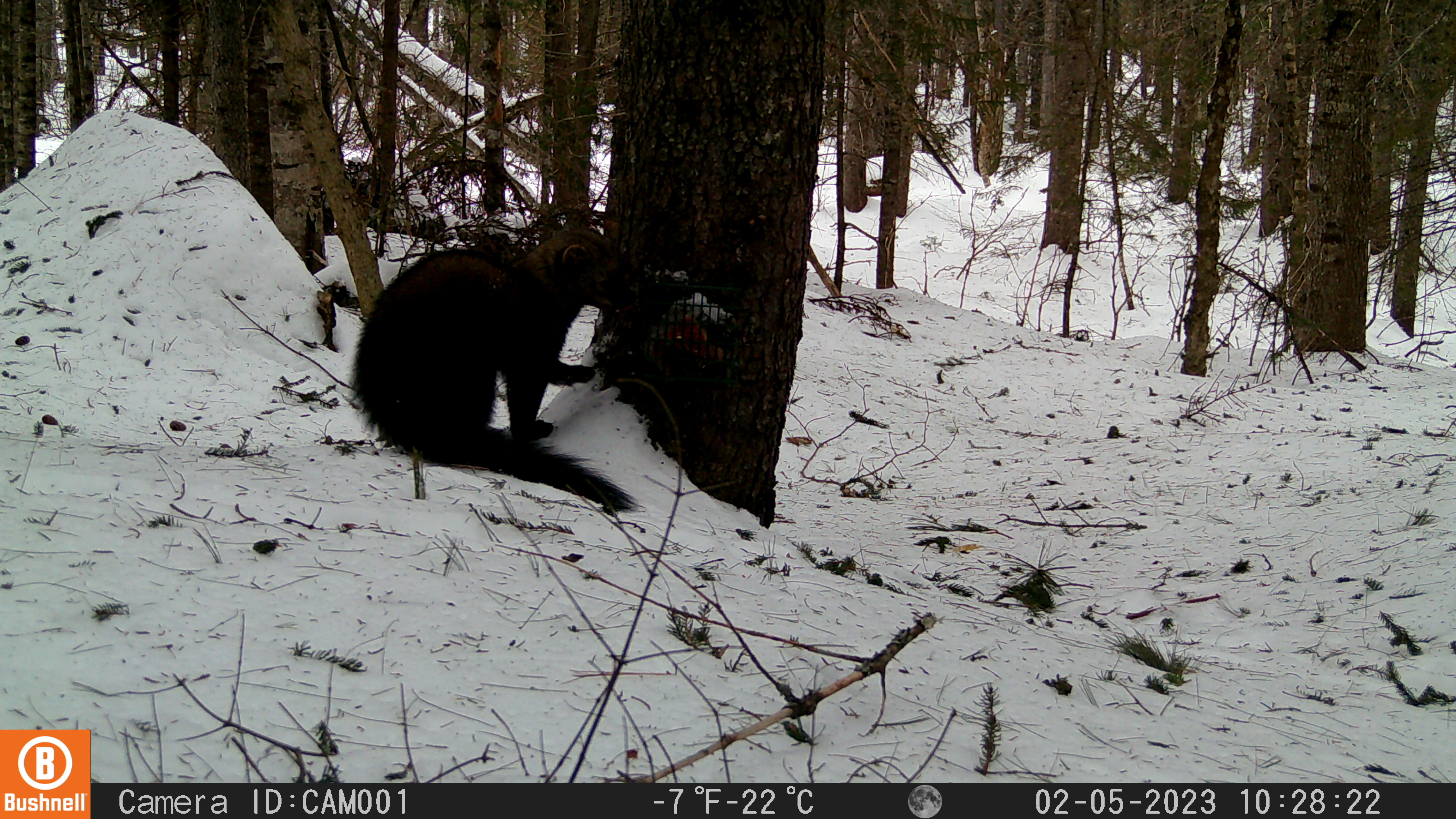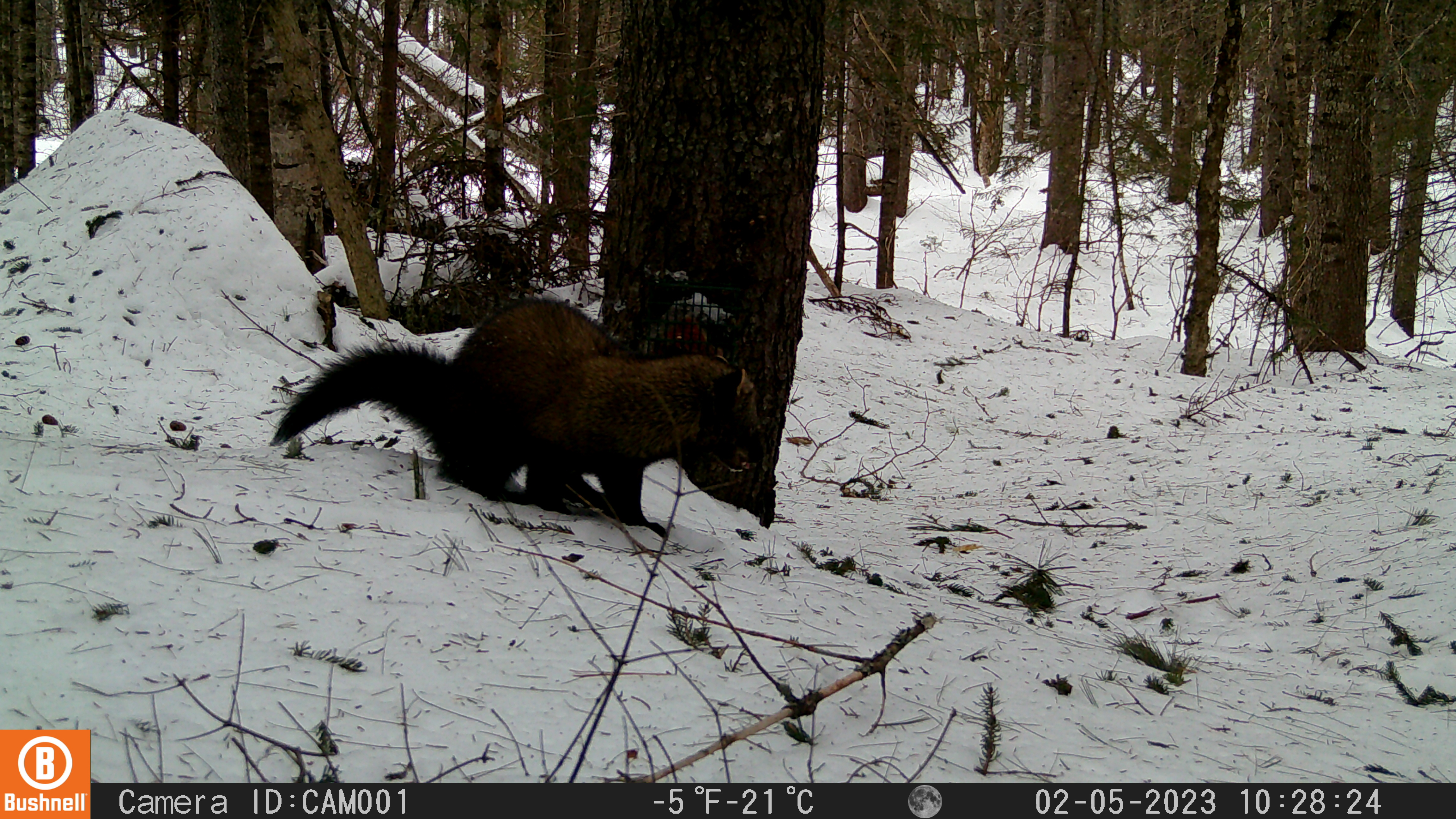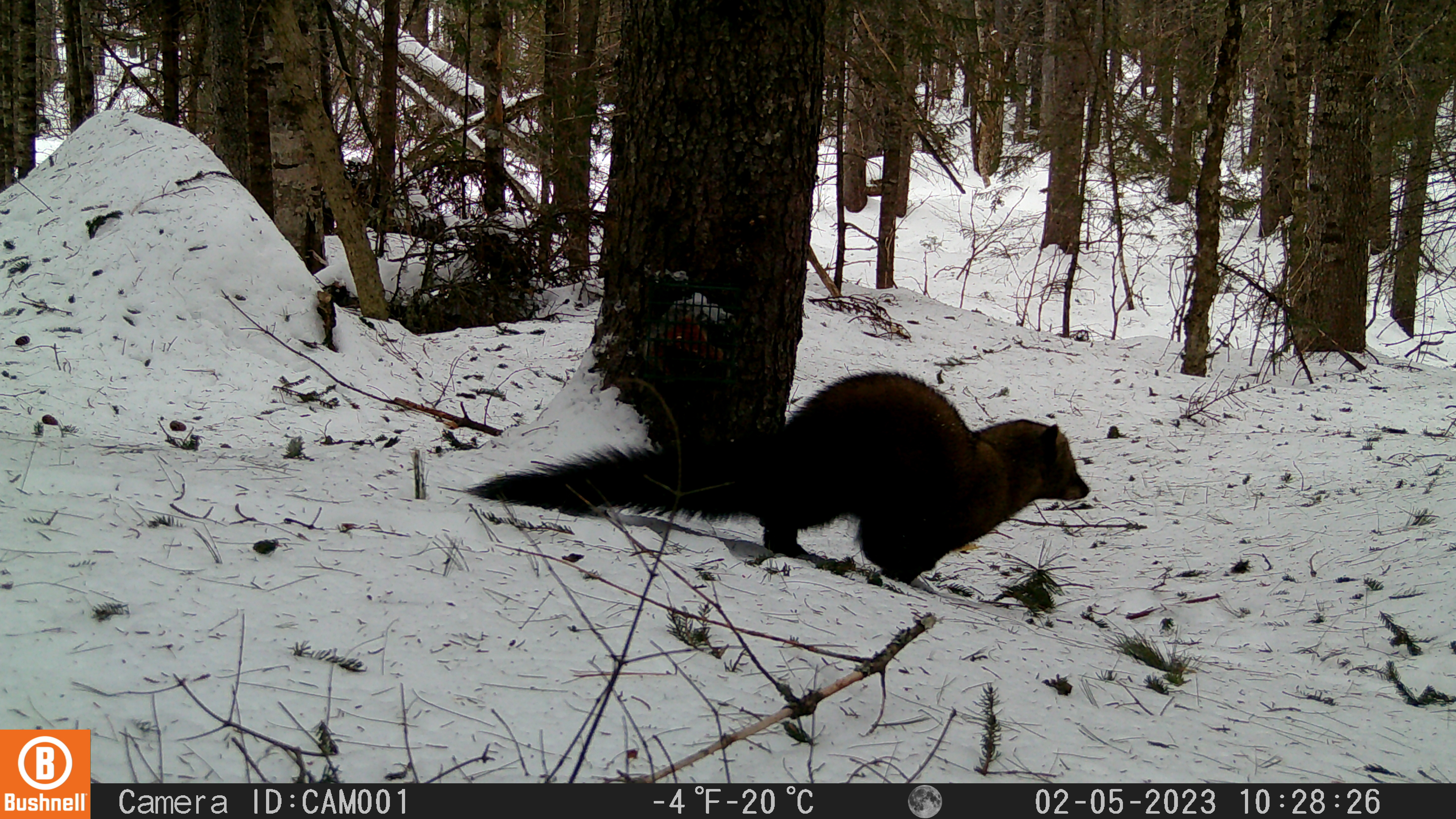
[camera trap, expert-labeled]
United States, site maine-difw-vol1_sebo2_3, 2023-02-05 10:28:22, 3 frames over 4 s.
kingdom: Animalia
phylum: Chordata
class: Mammalia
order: Carnivora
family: Mustelidae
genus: Pekania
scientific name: Pekania pennanti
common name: fisher